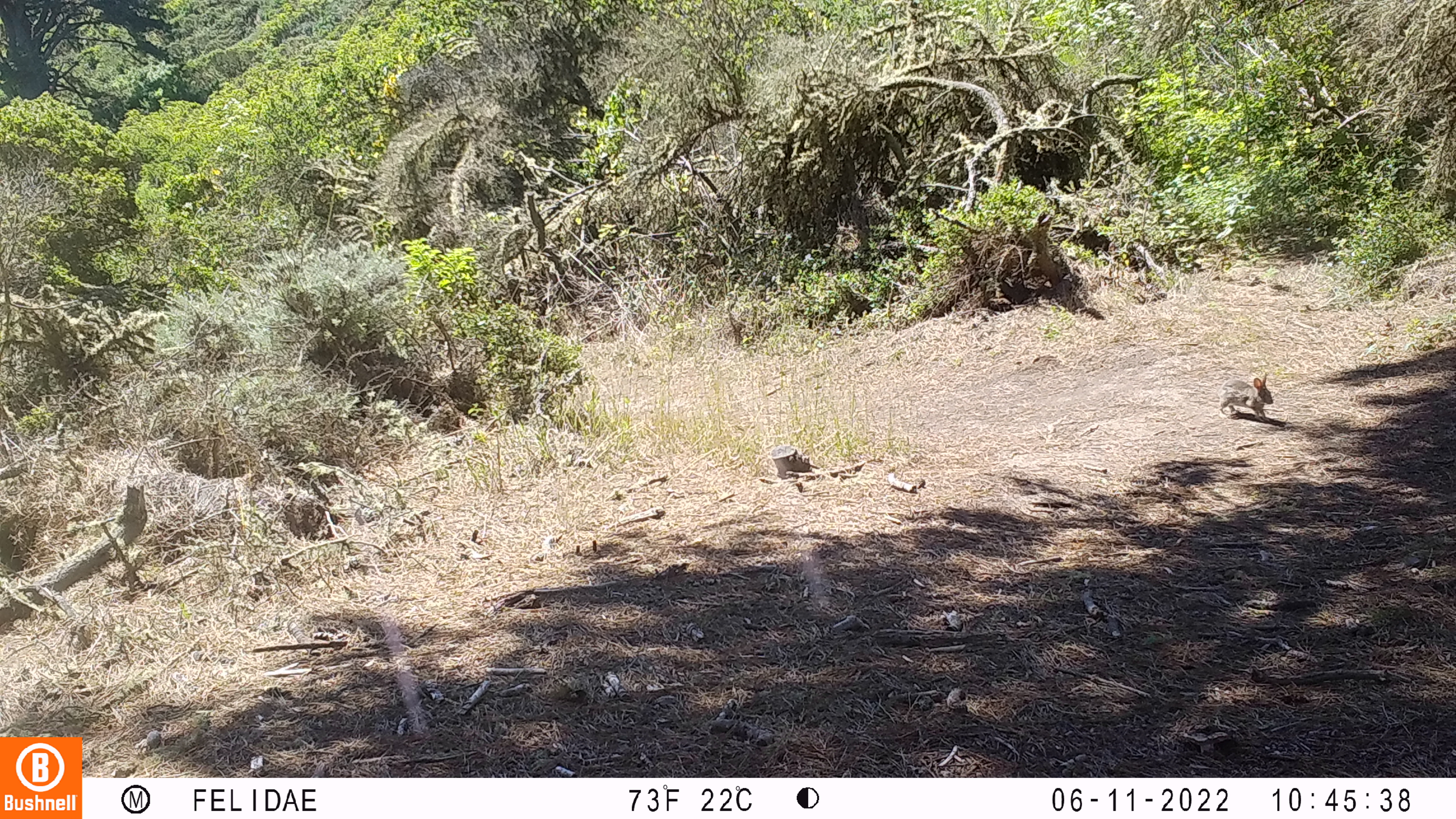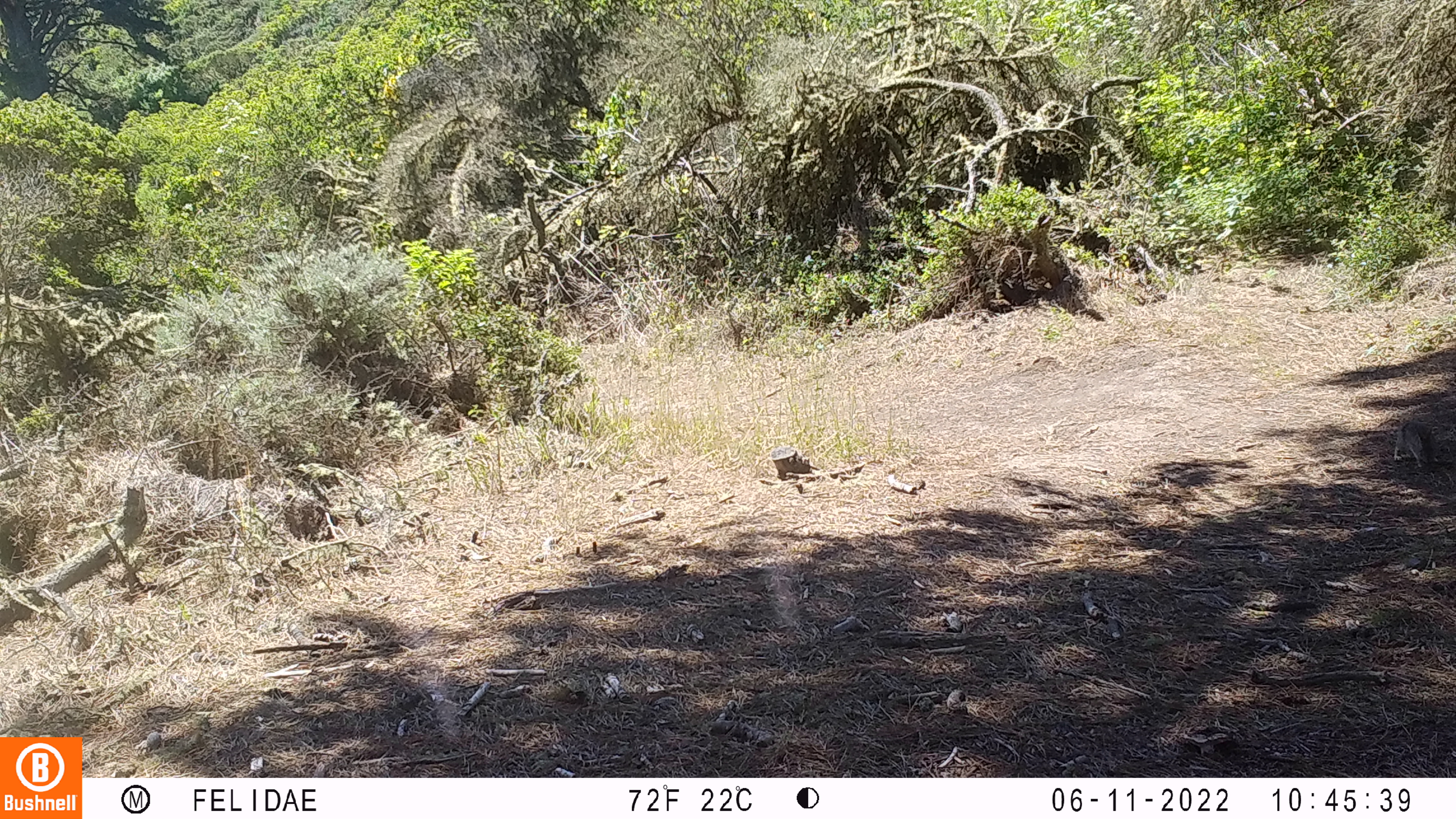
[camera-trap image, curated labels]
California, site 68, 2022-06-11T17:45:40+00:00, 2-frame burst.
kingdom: Animalia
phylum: Chordata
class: Mammalia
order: Lagomorpha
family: Leporidae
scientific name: Leporidae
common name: rabbit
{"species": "rabbit (Leporidae)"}